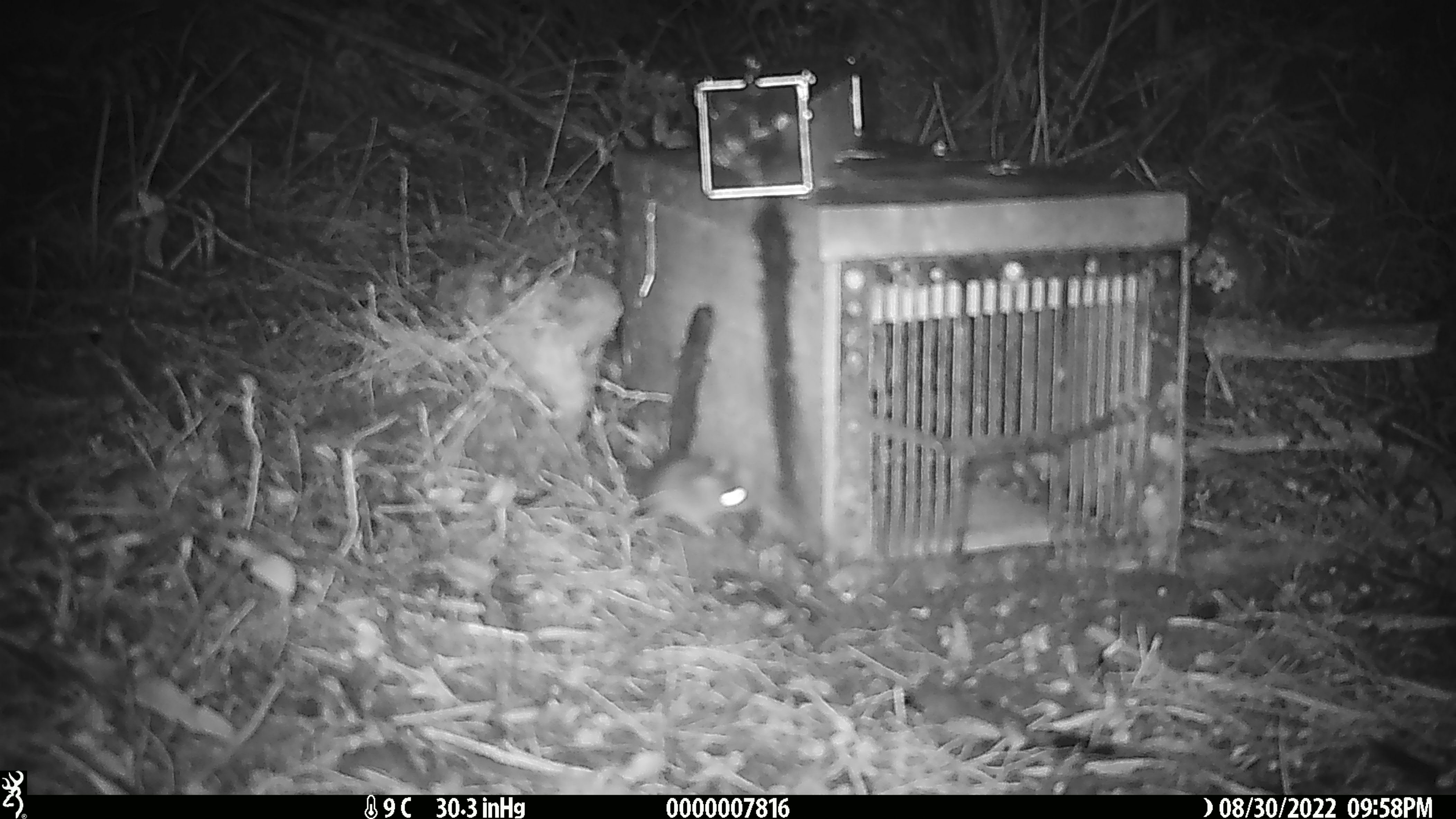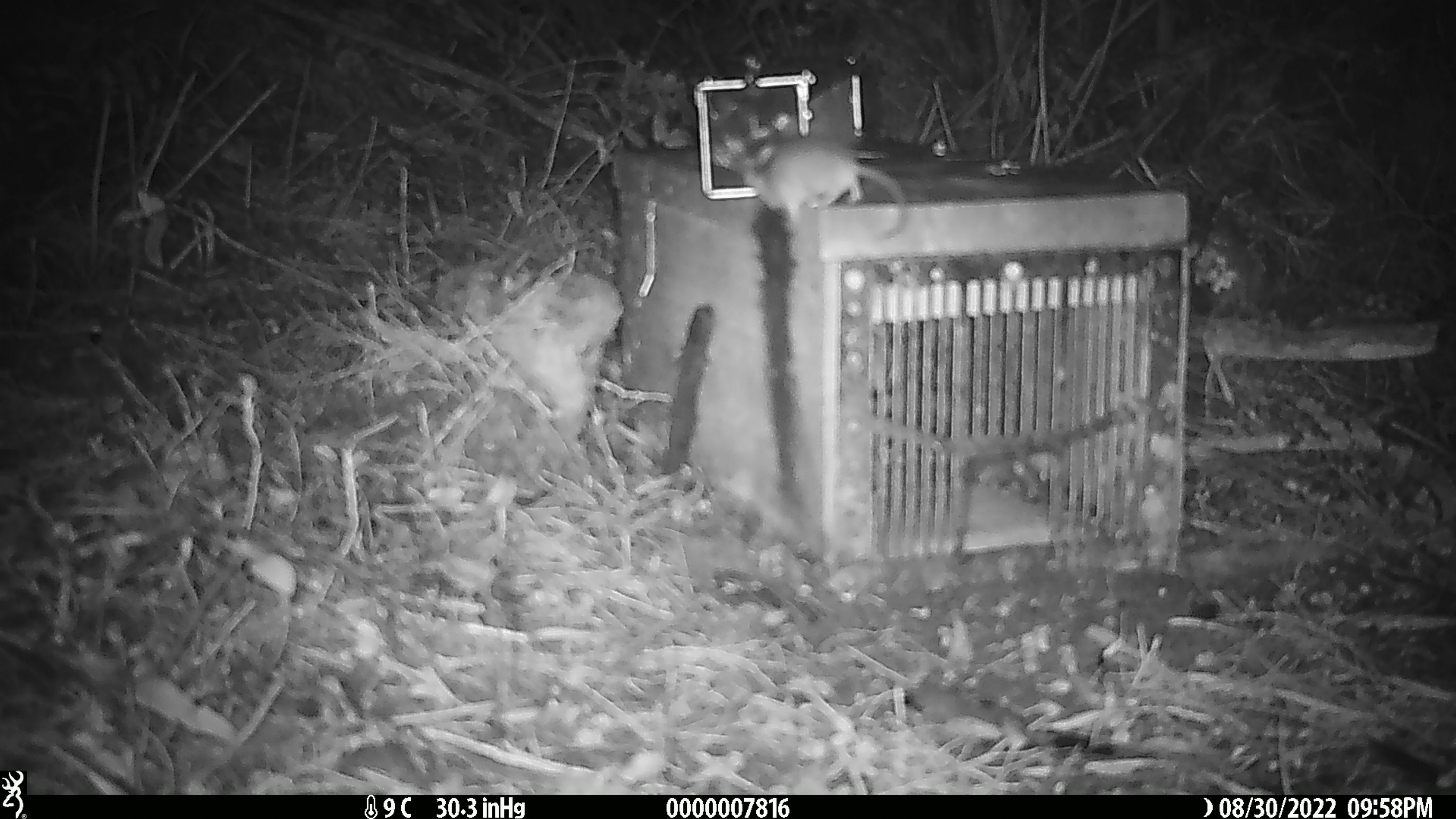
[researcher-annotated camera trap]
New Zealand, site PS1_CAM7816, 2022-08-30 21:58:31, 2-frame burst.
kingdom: Animalia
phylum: Chordata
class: Mammalia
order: Rodentia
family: Muridae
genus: Mus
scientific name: Mus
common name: mouse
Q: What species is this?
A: Mouse (Mus).